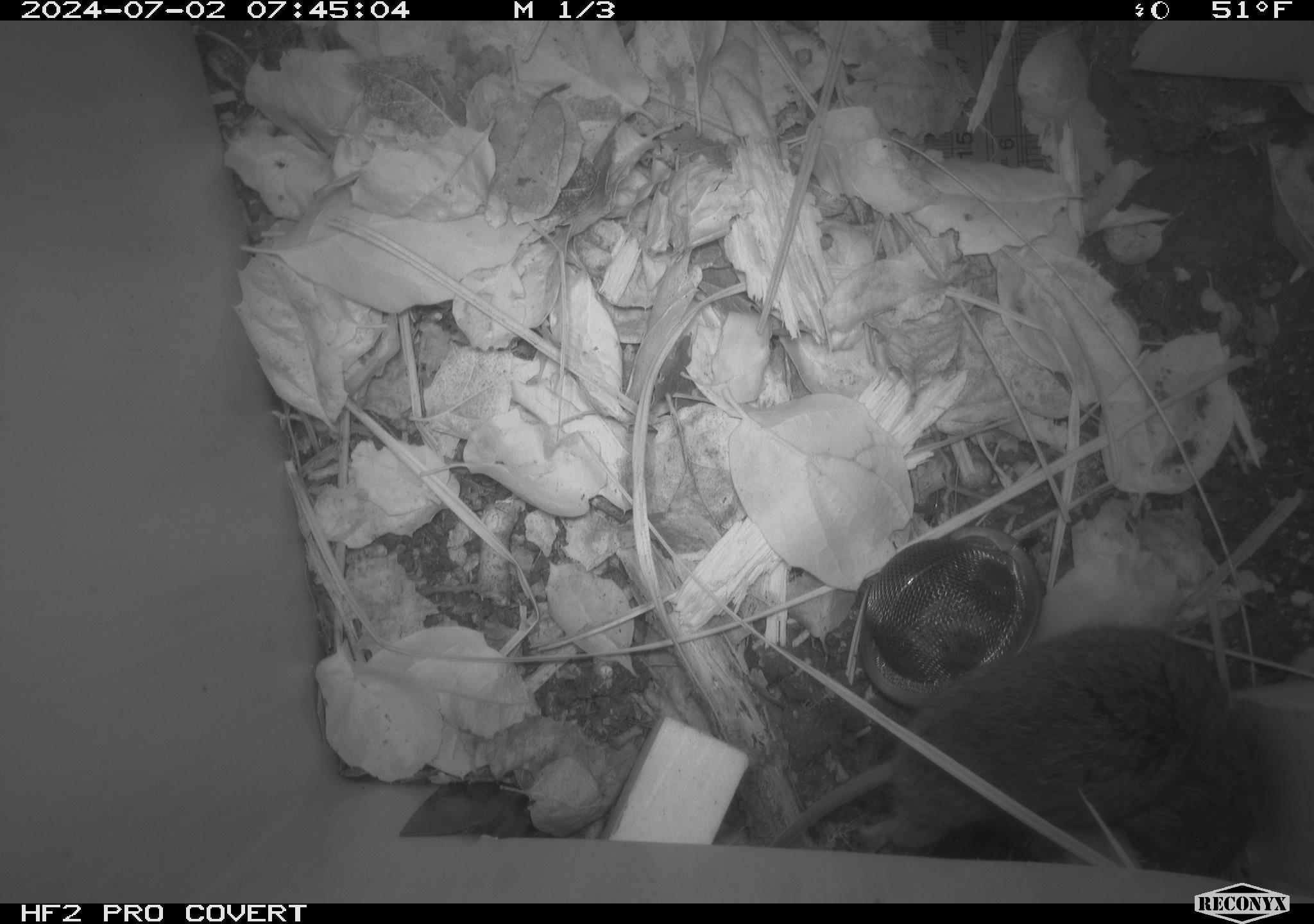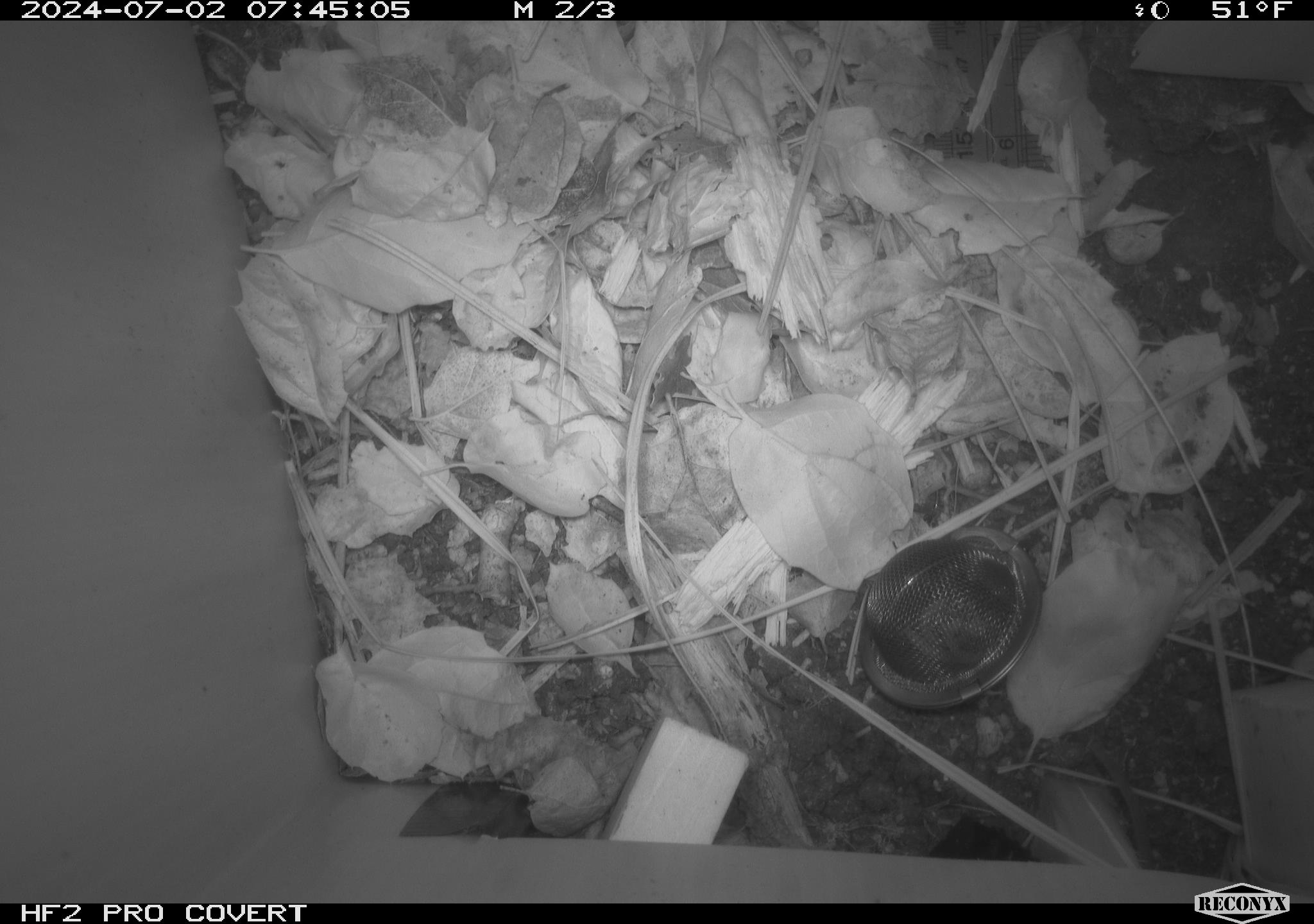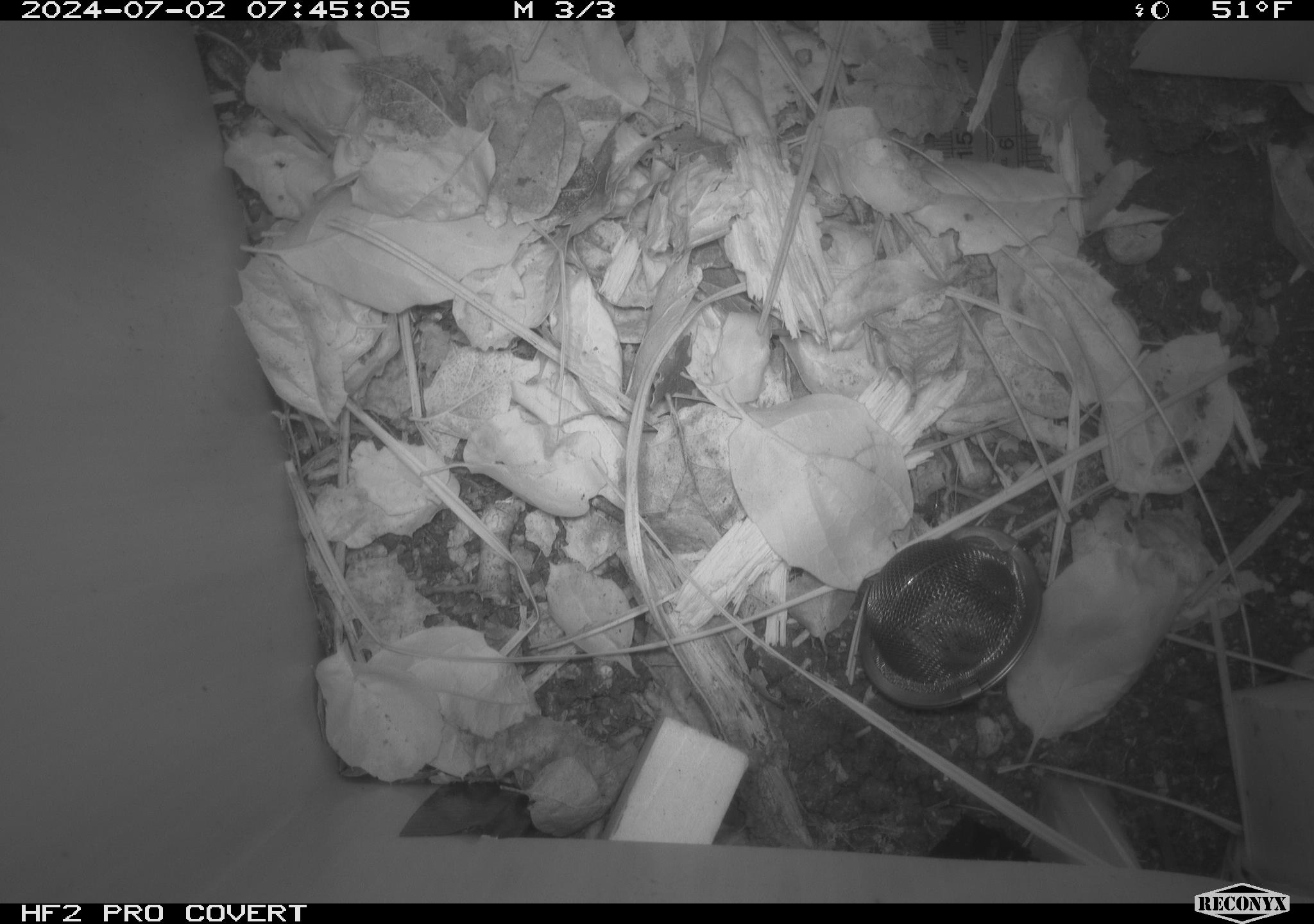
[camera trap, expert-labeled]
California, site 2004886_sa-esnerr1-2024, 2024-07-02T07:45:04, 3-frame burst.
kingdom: Animalia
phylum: Chordata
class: Mammalia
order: Rodentia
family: Cricetidae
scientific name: Cricetidae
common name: hamsters, voles, lemmings, and allies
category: cricetidae family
Cricetidae family (hamsters, voles, lemmings, and allies) (Cricetidae).